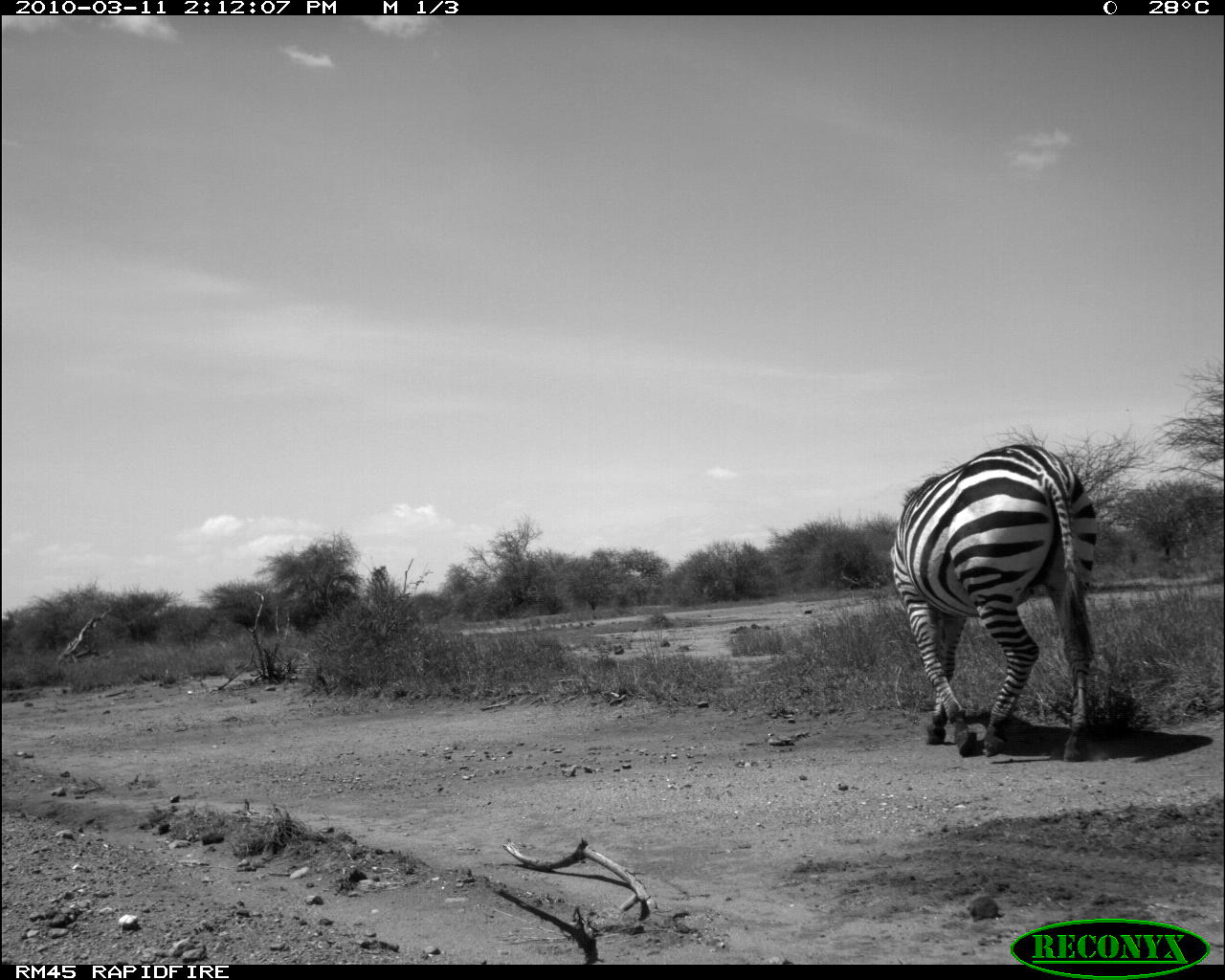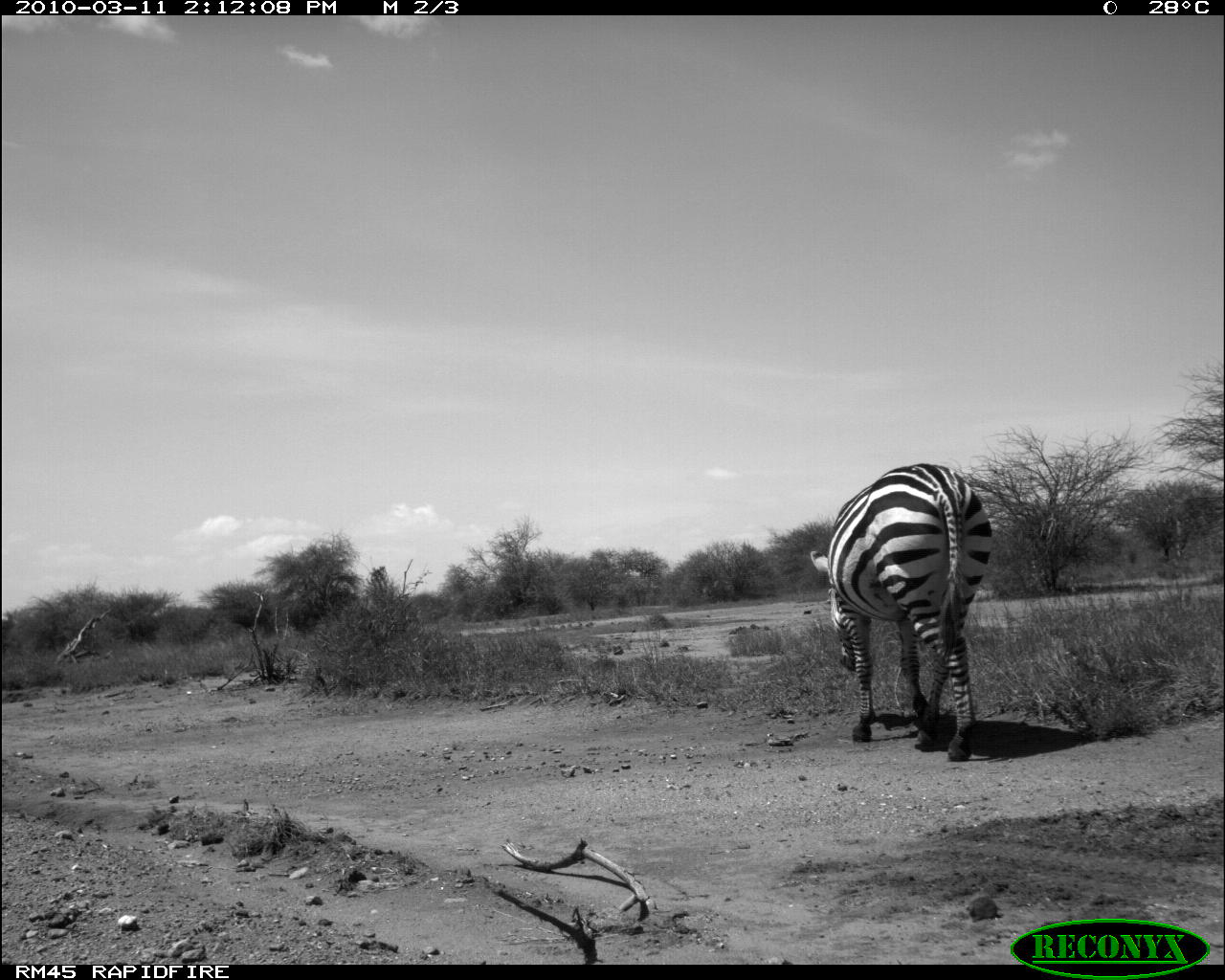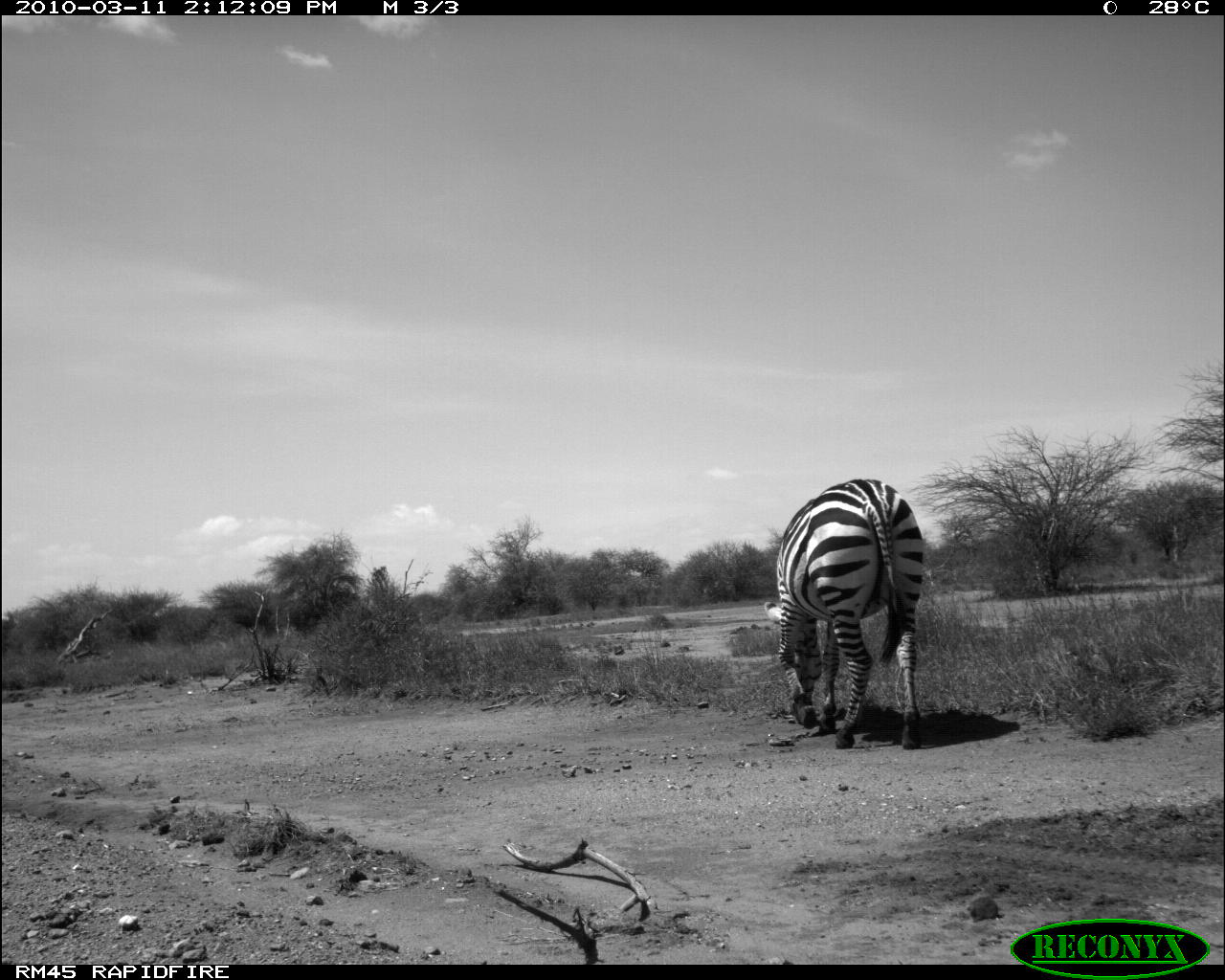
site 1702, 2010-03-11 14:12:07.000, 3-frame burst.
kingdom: Animalia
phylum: Chordata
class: Mammalia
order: Perissodactyla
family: Equidae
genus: Equus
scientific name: Equus quagga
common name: plains zebra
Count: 1.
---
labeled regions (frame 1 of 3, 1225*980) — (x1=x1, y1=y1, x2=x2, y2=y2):
equus quagga: (x1=888, y1=443, x2=1097, y2=760)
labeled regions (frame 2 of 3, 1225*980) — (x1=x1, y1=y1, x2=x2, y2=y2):
equus quagga: (x1=808, y1=461, x2=995, y2=761)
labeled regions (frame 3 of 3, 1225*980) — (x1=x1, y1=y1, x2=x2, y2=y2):
equus quagga: (x1=762, y1=477, x2=927, y2=748)